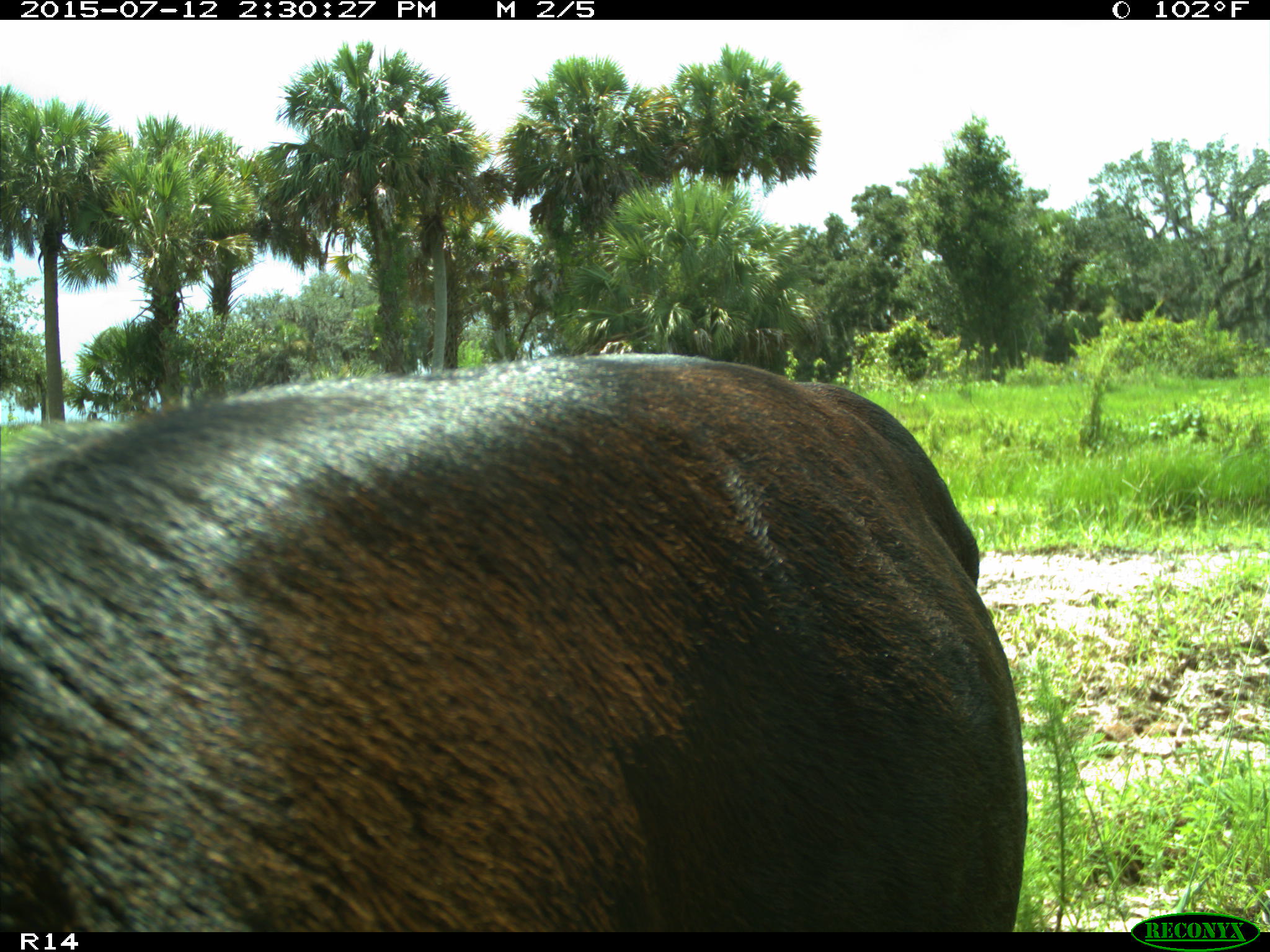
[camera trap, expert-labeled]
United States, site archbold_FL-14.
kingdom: Animalia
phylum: Chordata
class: Mammalia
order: Artiodactyla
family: Bovidae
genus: Bos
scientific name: Bos taurus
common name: domestic cow